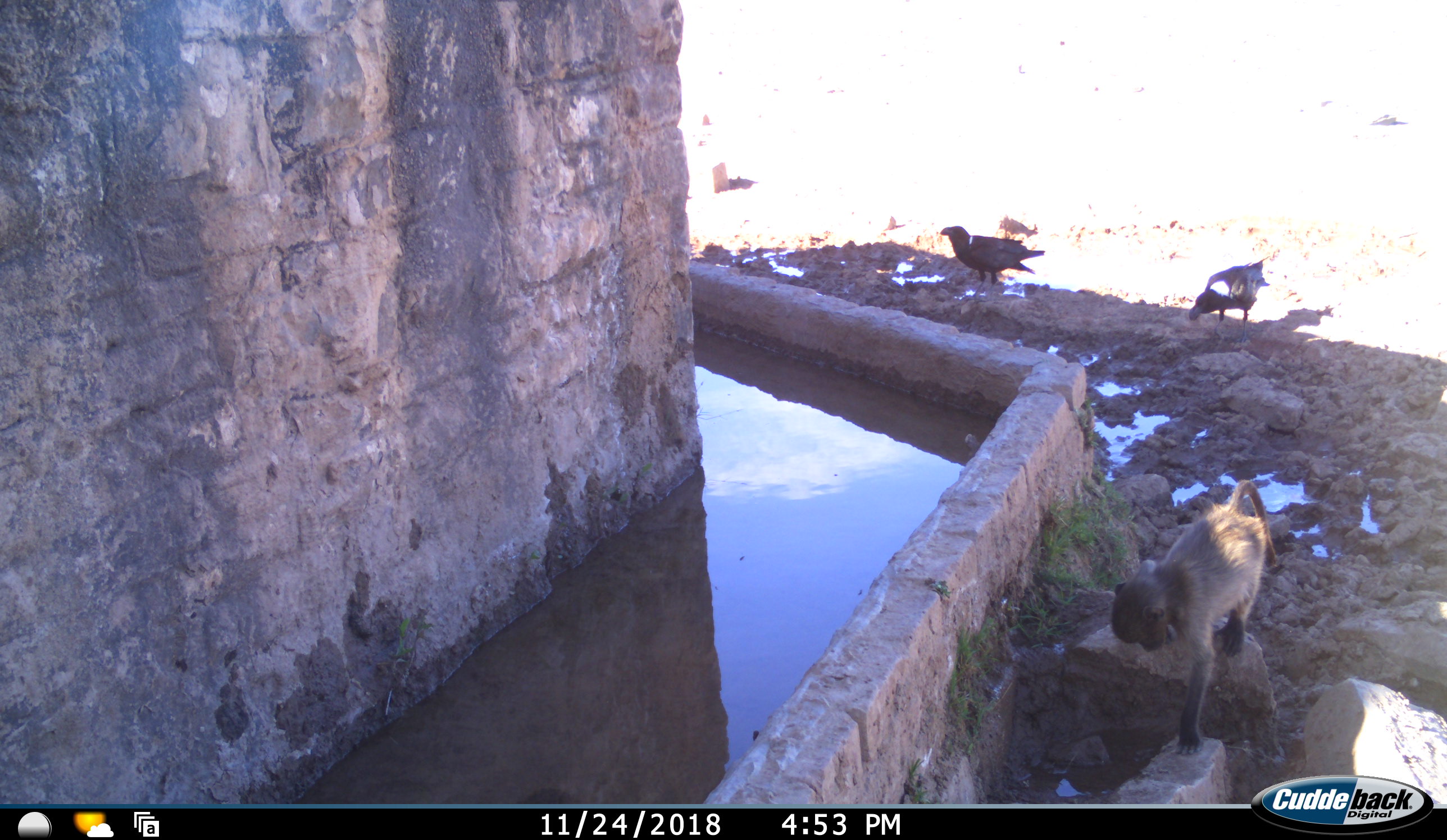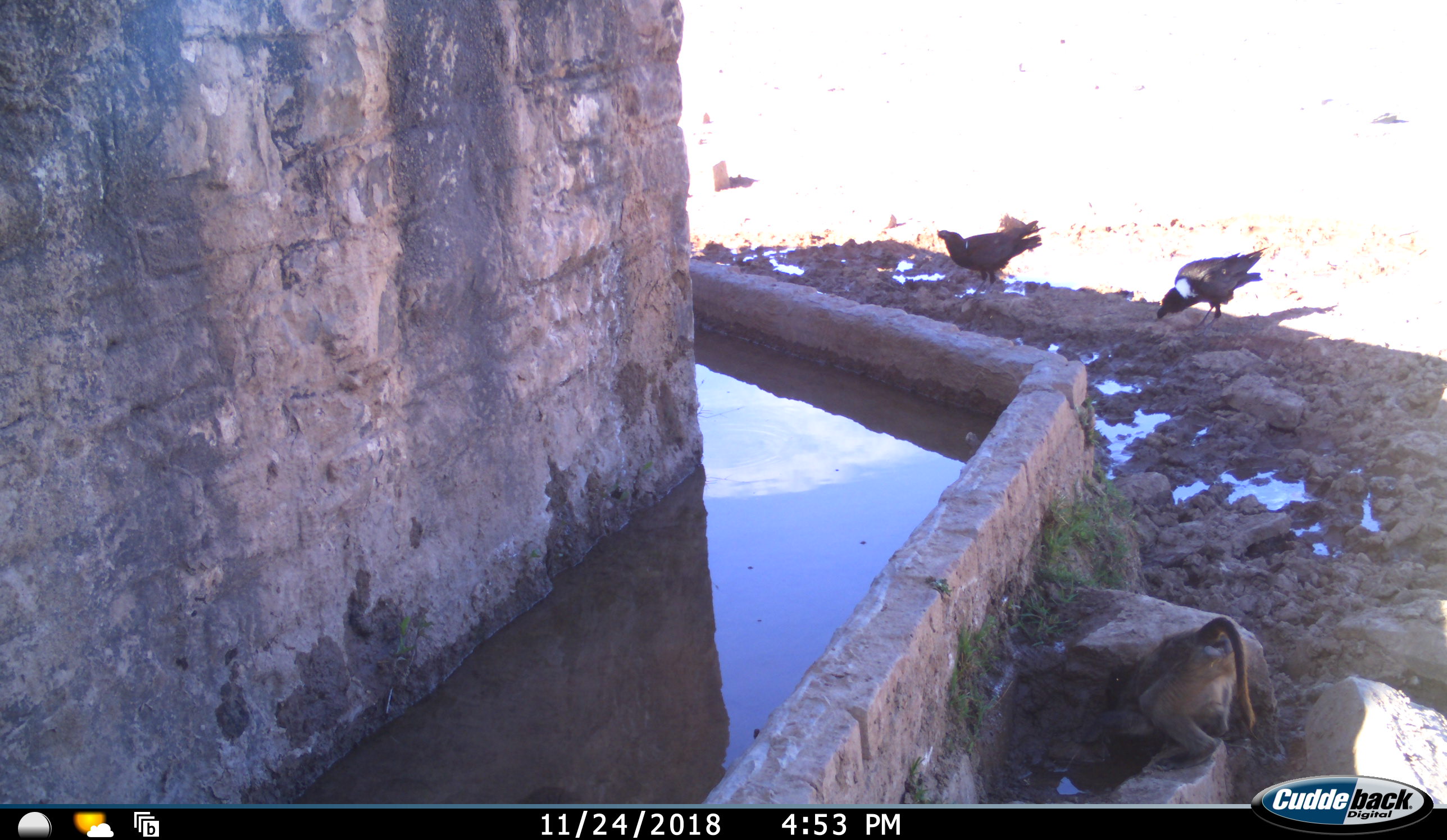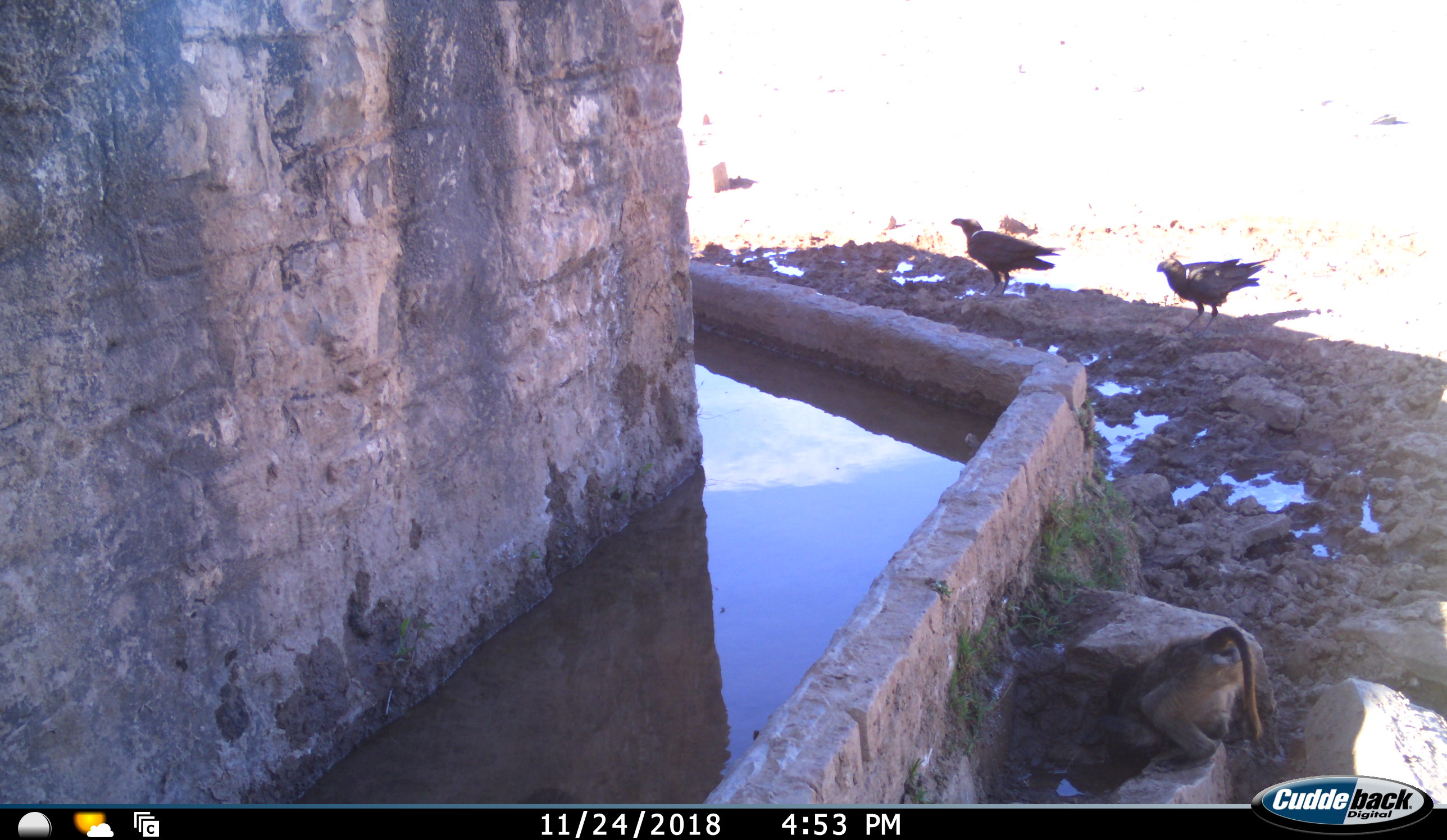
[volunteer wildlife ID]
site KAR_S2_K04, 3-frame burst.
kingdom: Animalia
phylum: Chordata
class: Mammalia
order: Primates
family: Cercopithecidae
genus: Papio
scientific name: Papio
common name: baboon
Baboon (Papio), count 1. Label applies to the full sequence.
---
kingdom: Animalia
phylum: Chordata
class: Aves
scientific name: Aves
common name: bird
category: birdother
Birdother (bird) (Aves), count 2. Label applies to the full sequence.